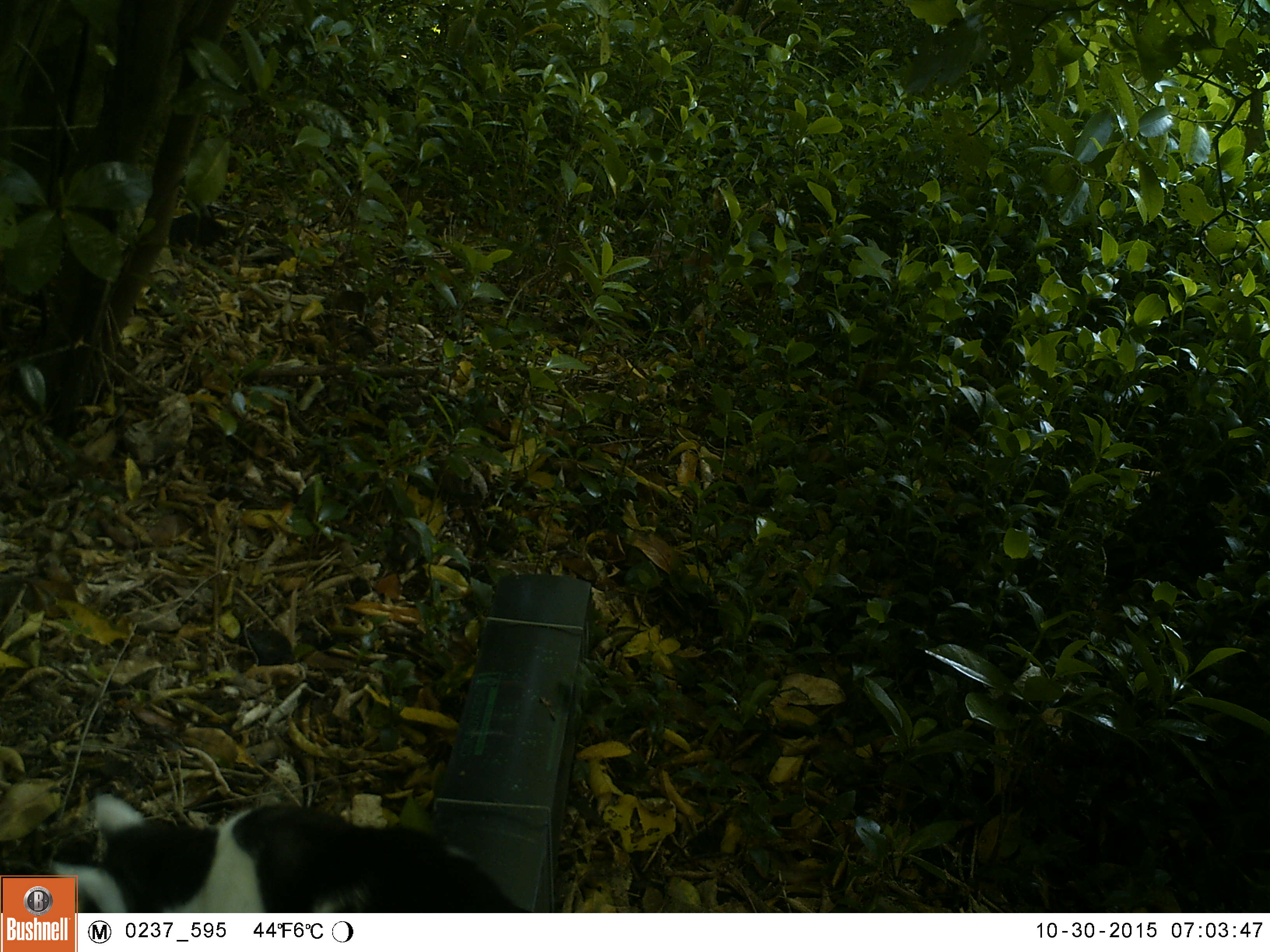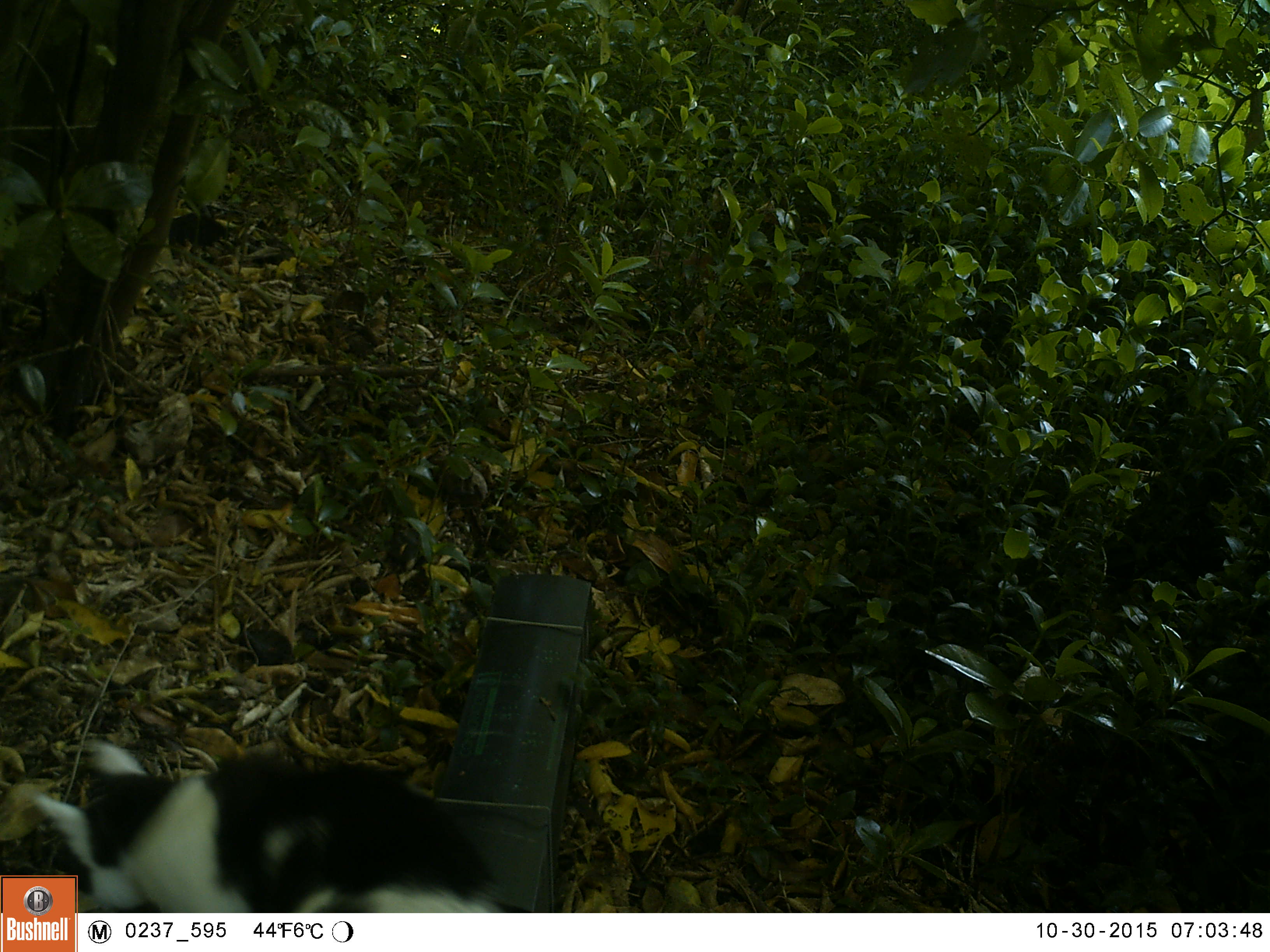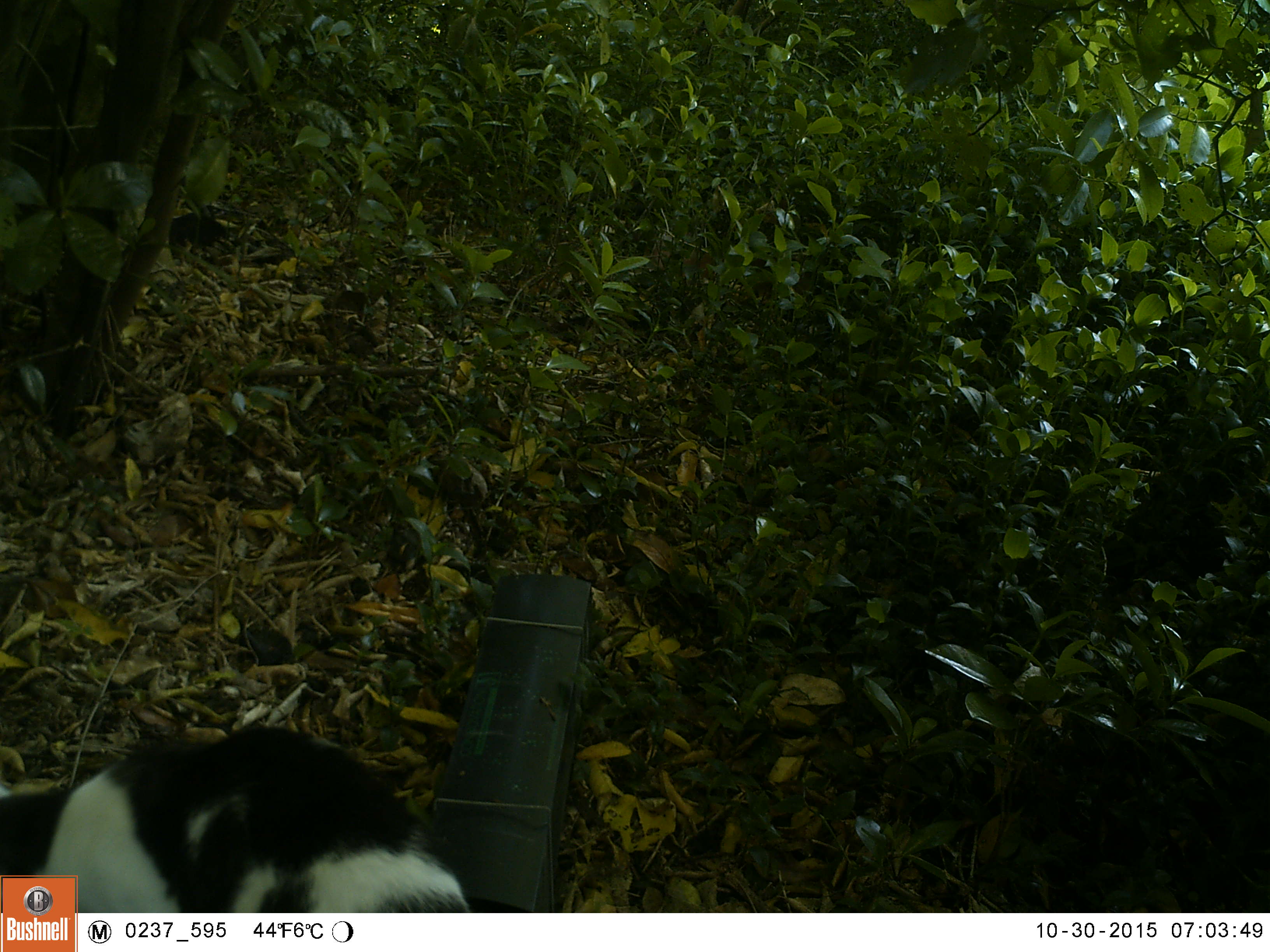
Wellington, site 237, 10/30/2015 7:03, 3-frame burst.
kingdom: Animalia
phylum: Chordata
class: Mammalia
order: Carnivora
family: Felidae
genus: Felis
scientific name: Felis catus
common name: cat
Cat (Felis catus).